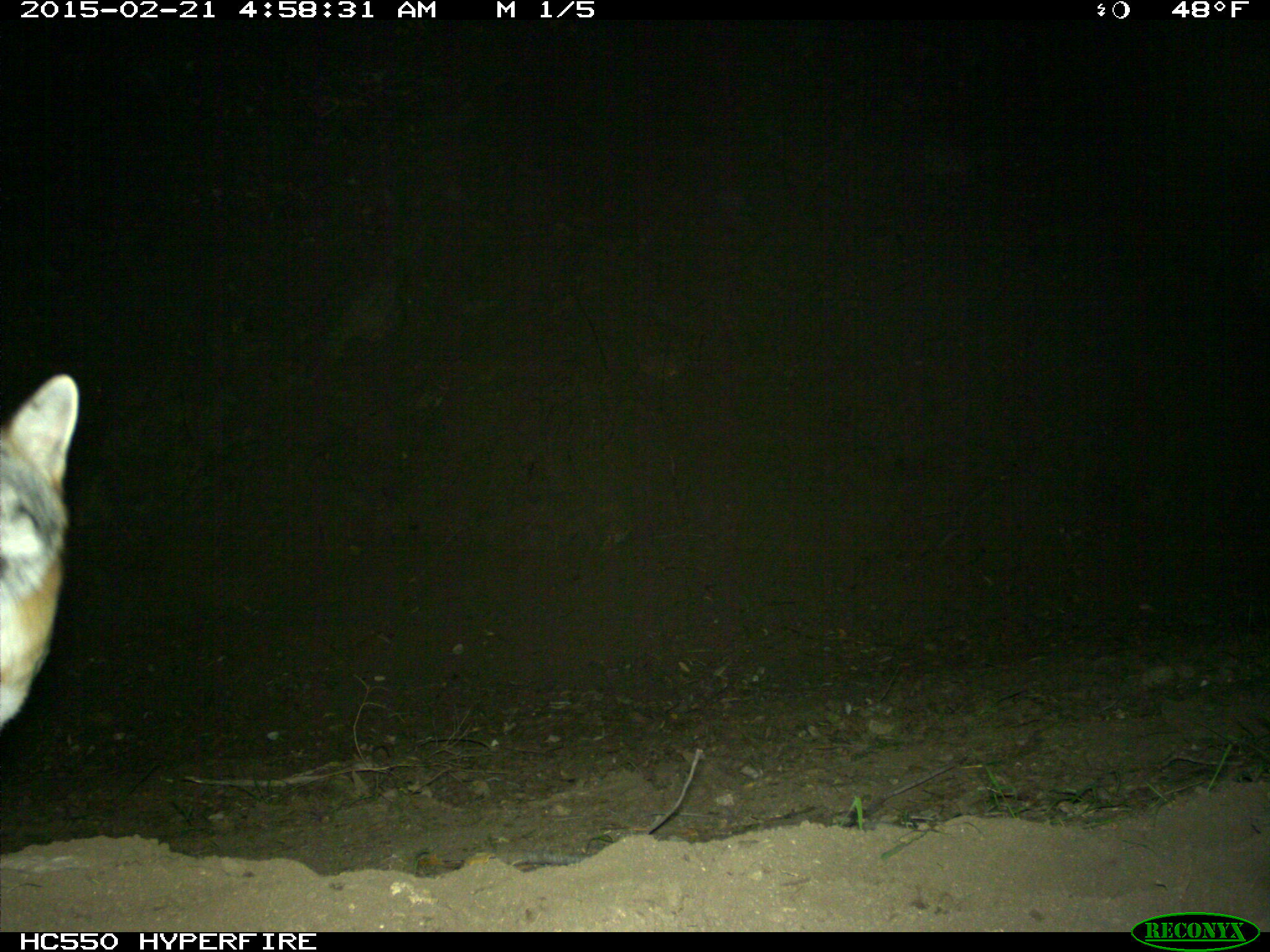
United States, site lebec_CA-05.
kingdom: Animalia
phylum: Chordata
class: Mammalia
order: Carnivora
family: Canidae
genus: Urocyon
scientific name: Urocyon cinereoargenteus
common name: gray fox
Urocyon cinereoargenteus (gray fox).